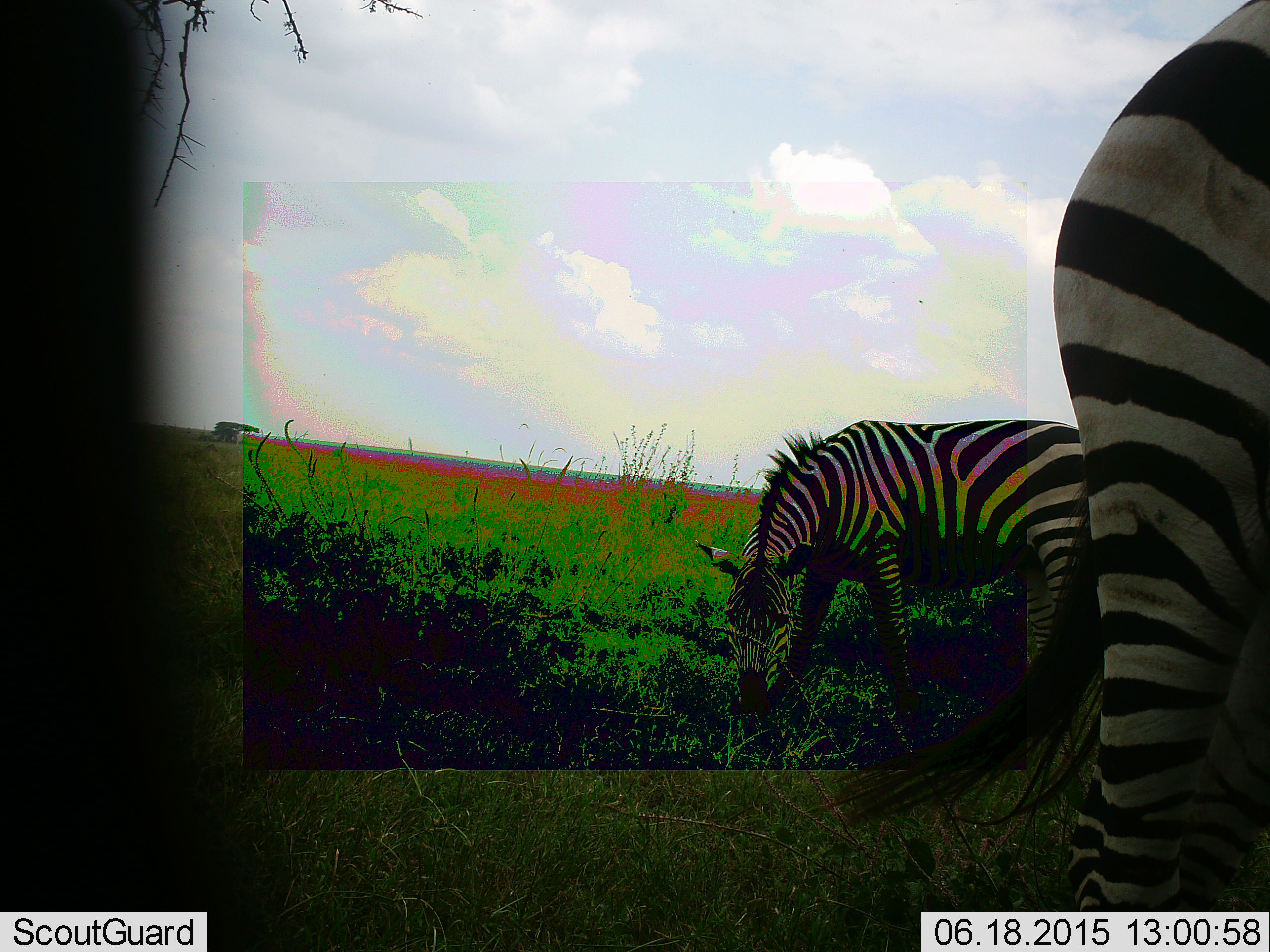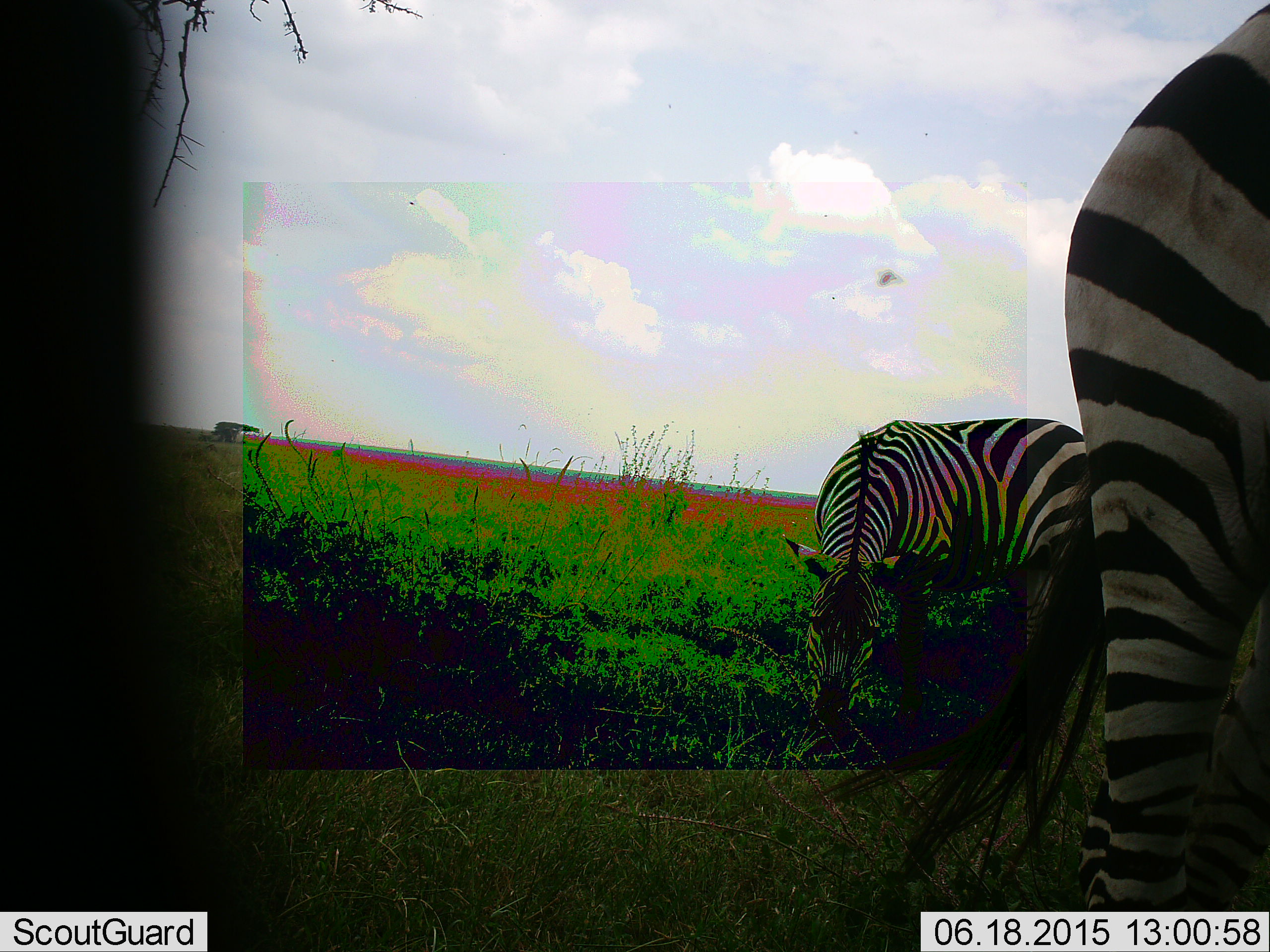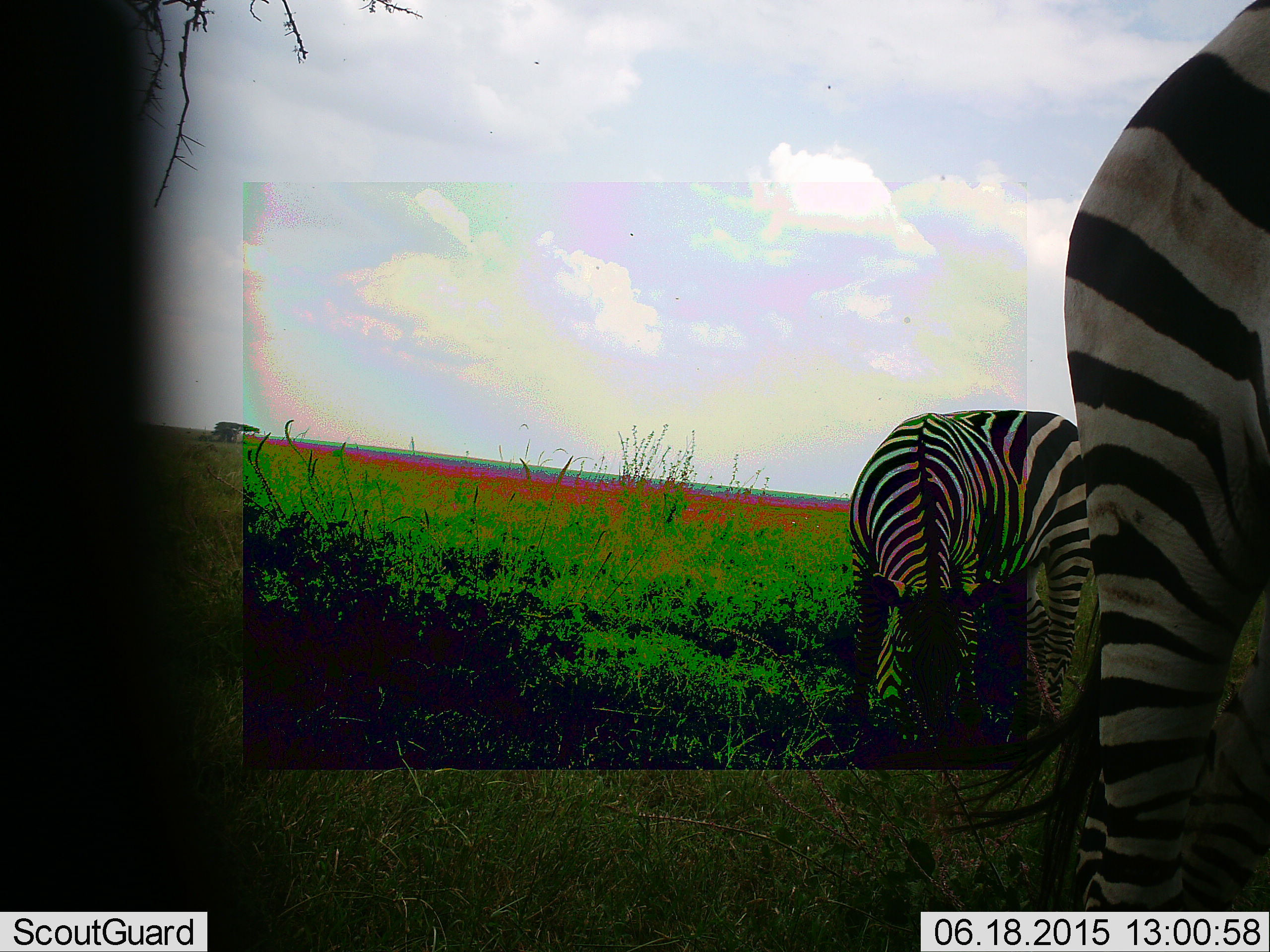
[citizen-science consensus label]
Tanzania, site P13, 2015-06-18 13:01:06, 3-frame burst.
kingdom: Animalia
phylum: Chordata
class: Mammalia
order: Perissodactyla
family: Equidae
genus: Equus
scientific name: Equus quagga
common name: plains zebra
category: zebra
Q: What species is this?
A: Zebra (plains zebra) (Equus quagga).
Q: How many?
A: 2.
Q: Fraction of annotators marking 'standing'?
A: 57%.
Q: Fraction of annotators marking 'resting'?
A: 7%.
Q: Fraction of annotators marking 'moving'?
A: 0%.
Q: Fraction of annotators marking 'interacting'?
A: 0%.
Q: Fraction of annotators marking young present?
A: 0%.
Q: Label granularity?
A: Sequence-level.